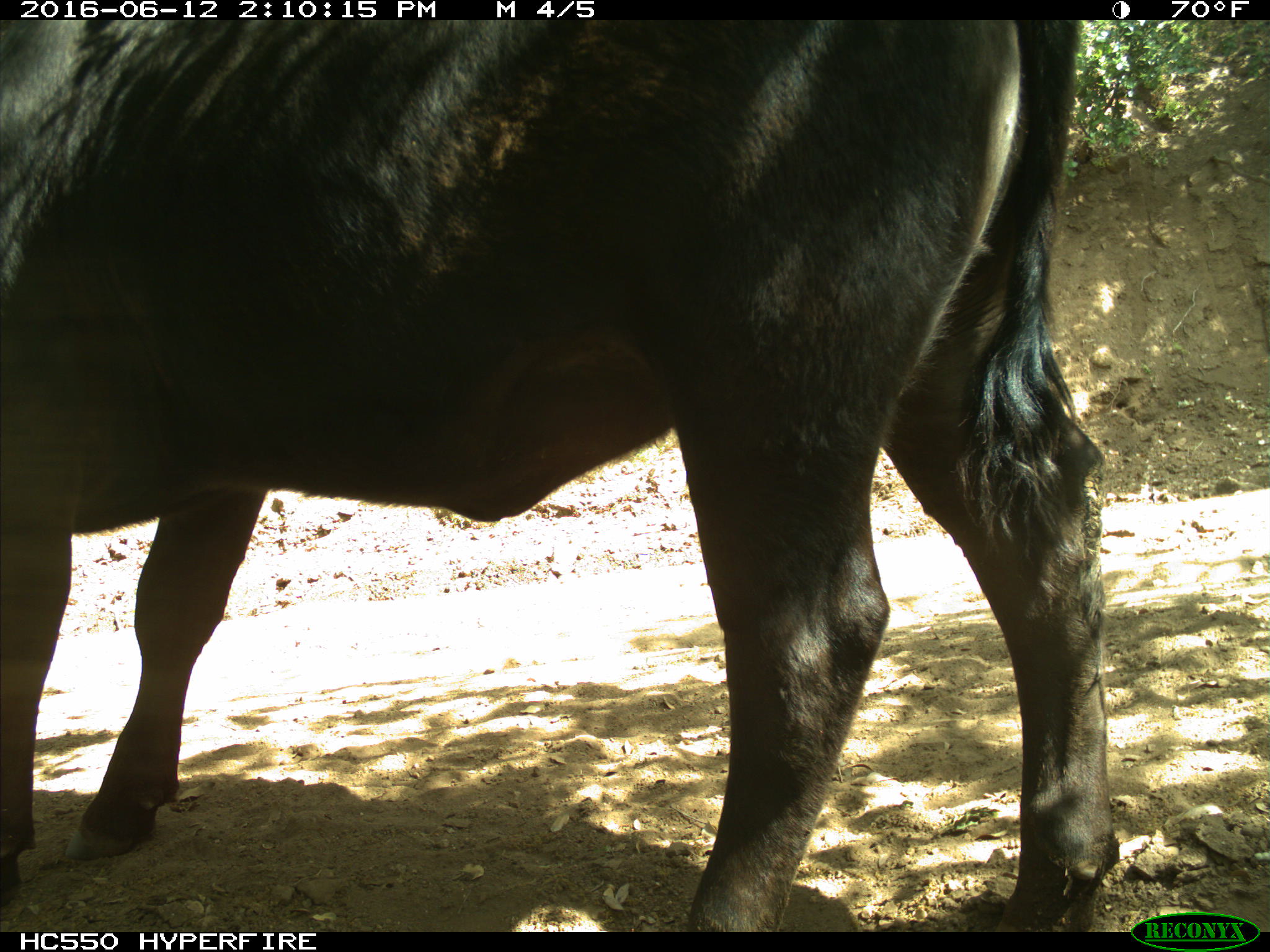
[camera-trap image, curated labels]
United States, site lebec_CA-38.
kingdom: Animalia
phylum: Chordata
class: Mammalia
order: Artiodactyla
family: Bovidae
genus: Bos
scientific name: Bos taurus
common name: domestic cow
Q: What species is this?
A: Bos taurus (domestic cow).